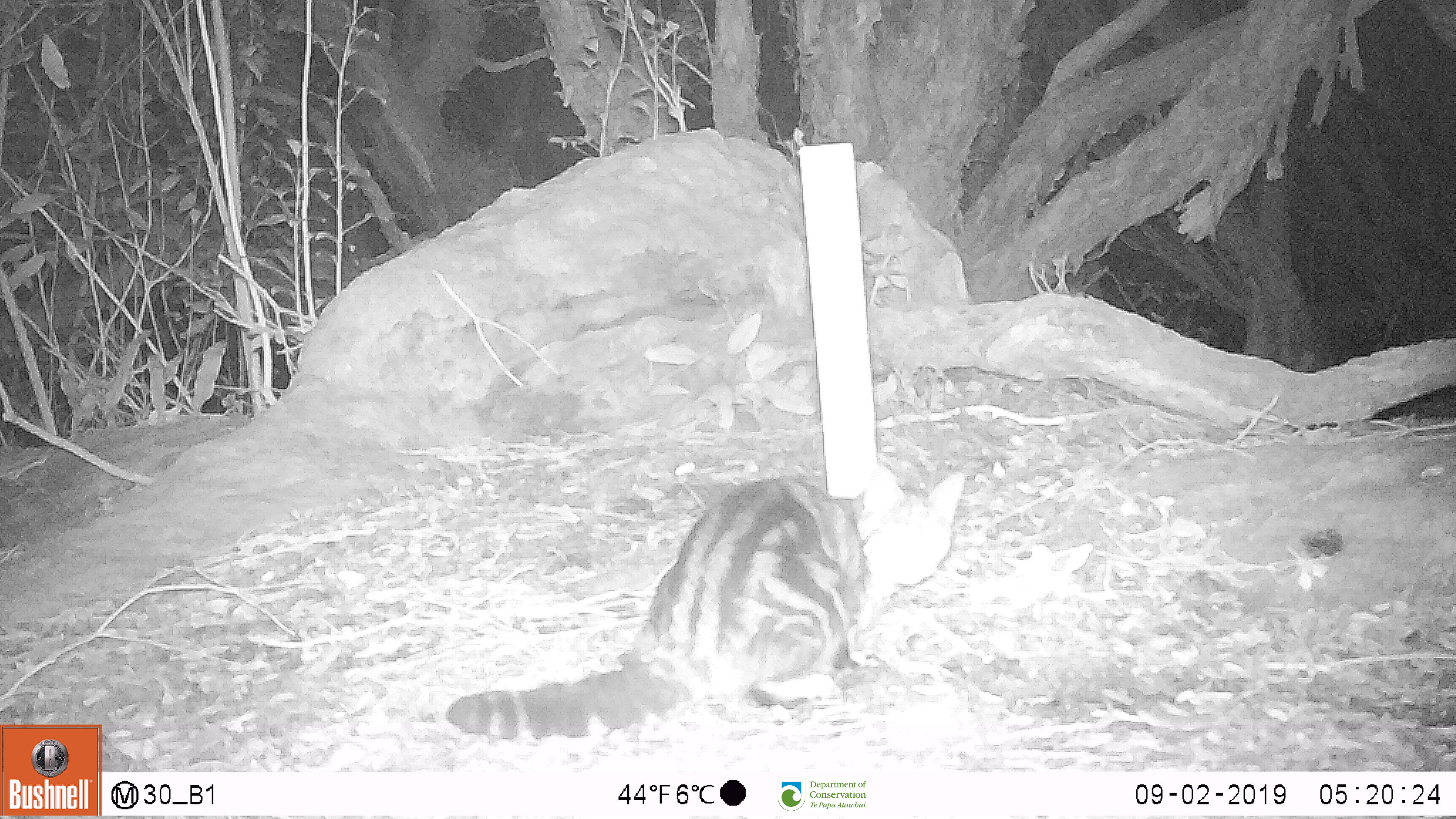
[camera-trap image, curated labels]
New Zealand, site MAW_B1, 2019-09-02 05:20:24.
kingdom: Animalia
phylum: Chordata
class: Mammalia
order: Carnivora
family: Felidae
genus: Felis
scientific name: Felis catus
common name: domestic cat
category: cat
Cat (domestic cat) (Felis catus).